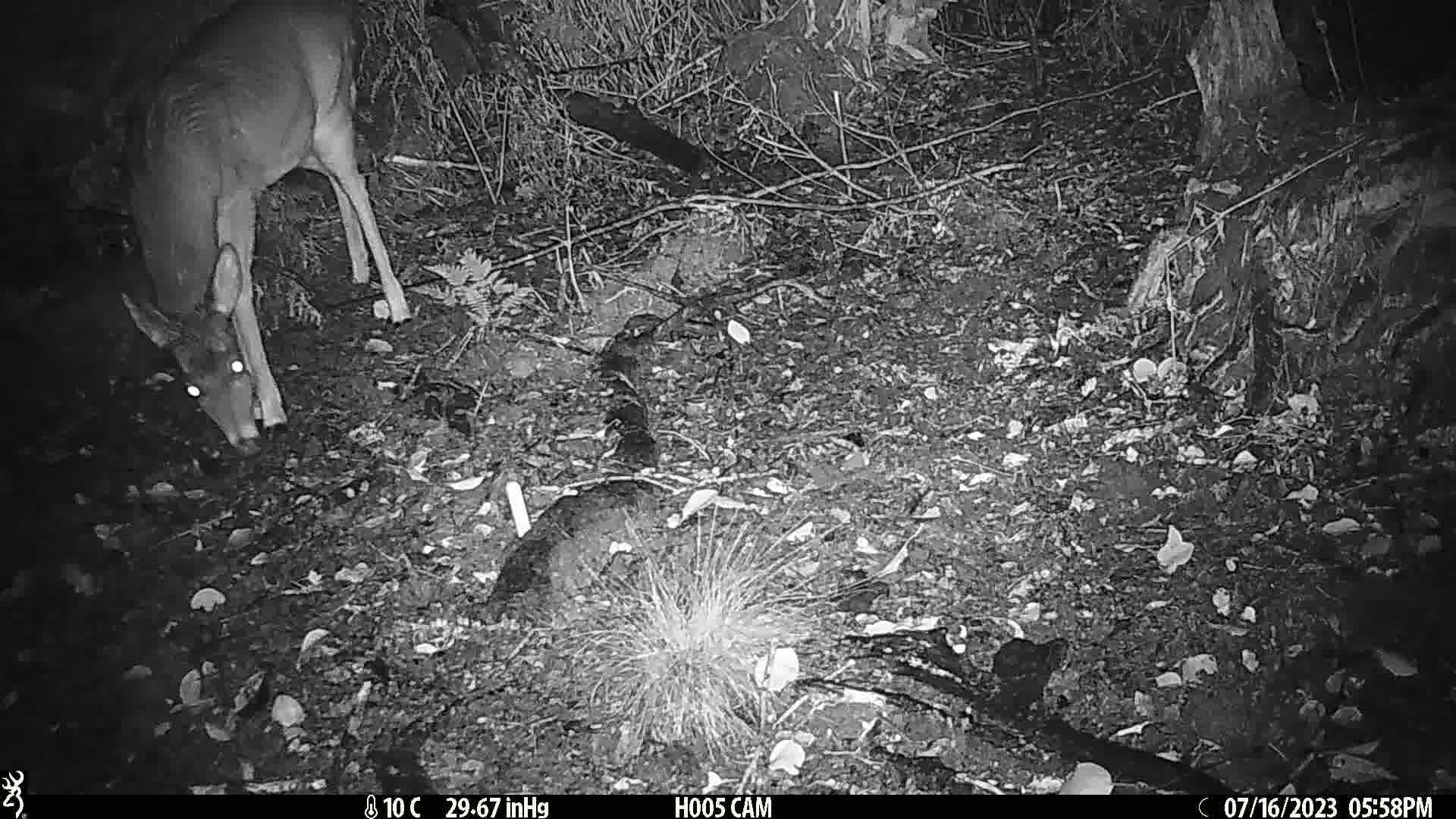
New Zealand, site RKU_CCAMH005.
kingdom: Animalia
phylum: Chordata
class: Mammalia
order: Artiodactyla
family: Cervidae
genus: Odocoileus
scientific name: Odocoileus virginianus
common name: white-tailed deer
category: white tailed deer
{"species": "white tailed deer (white-tailed deer) (Odocoileus virginianus)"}